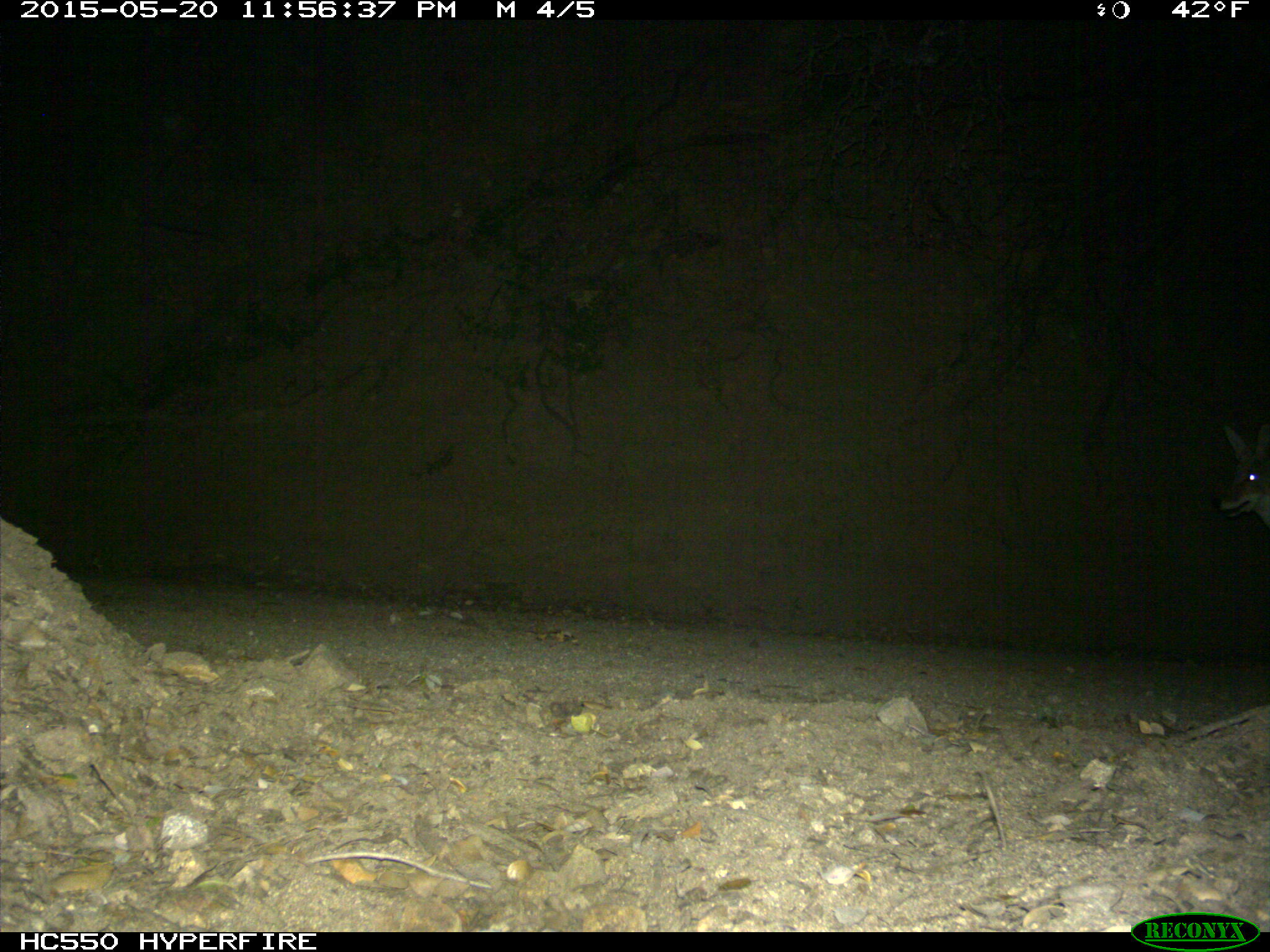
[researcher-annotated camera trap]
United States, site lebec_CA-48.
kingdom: Animalia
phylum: Chordata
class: Mammalia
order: Carnivora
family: Canidae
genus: Canis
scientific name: Canis latrans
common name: coyote